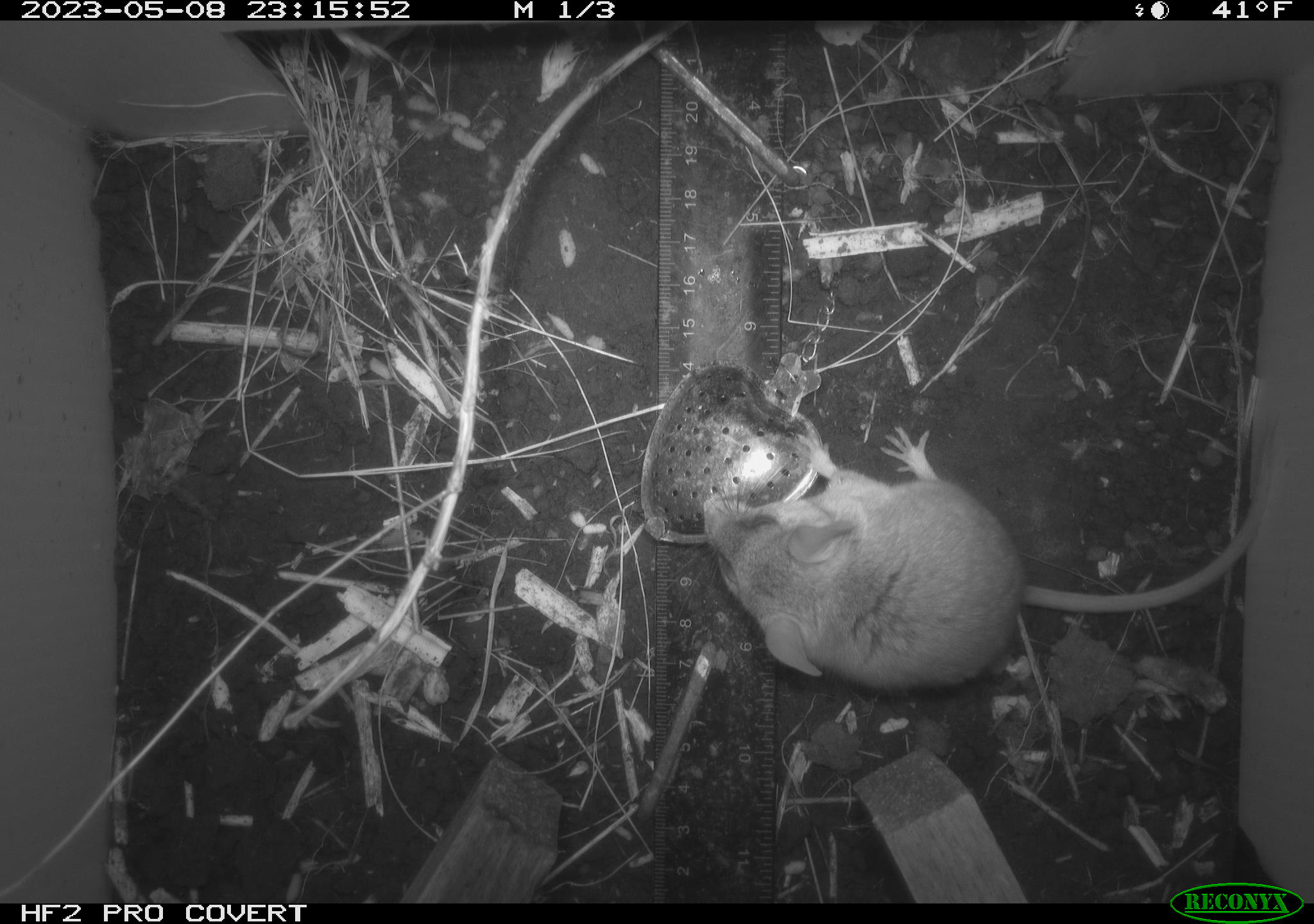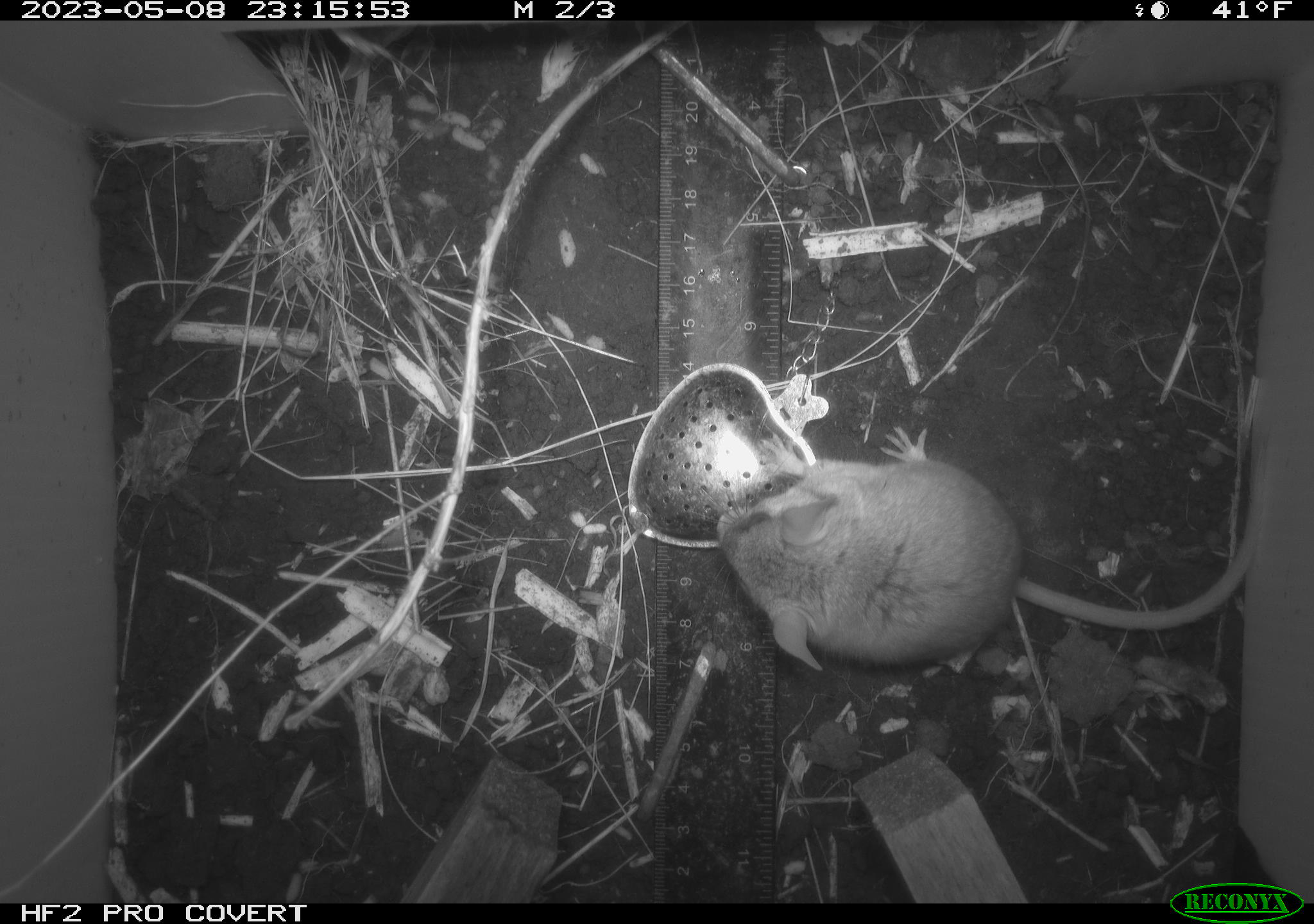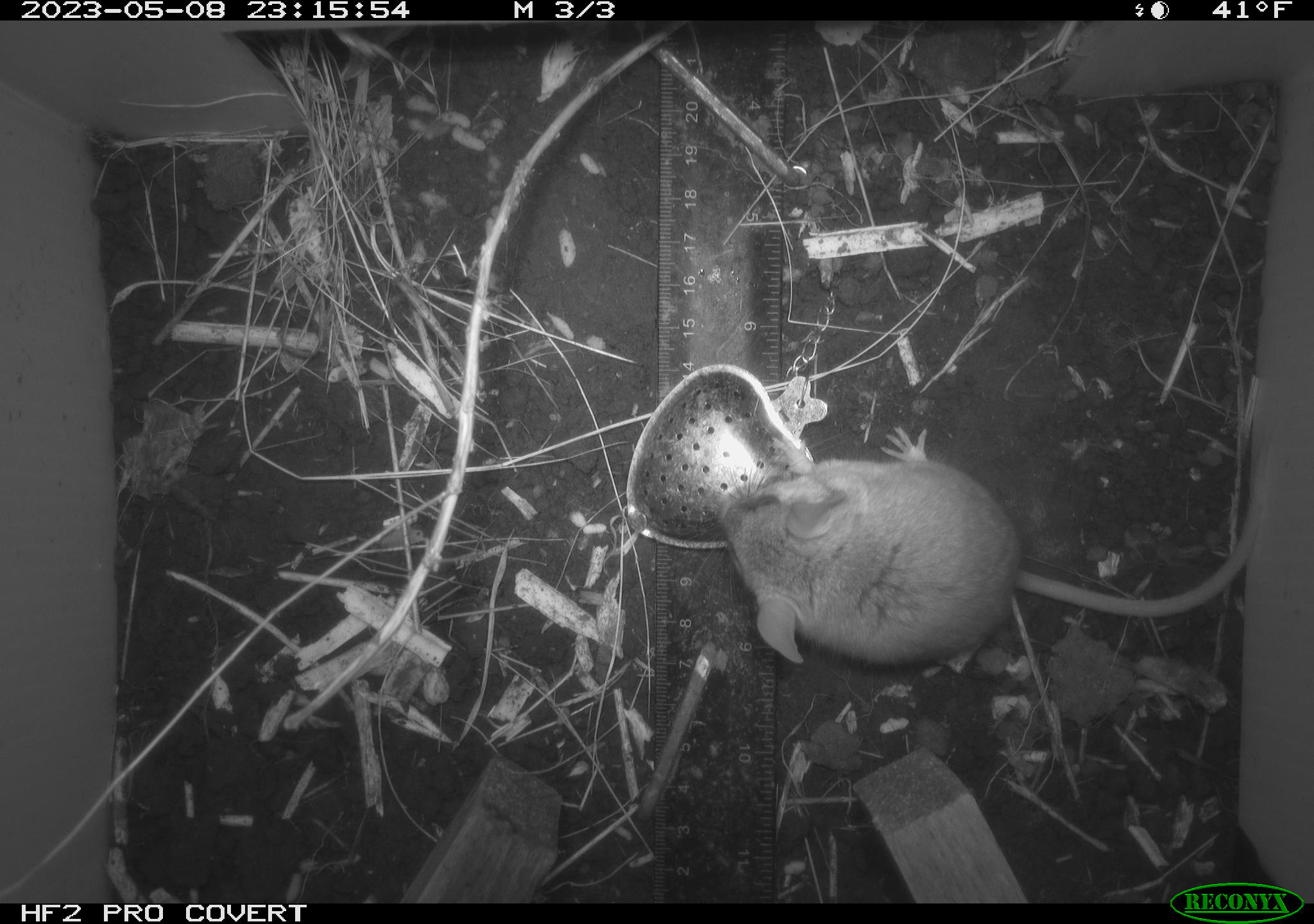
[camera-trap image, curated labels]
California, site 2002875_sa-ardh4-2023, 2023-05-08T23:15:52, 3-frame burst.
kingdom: Animalia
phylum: Chordata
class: Mammalia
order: Rodentia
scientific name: Rodentia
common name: mouse species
Mouse species (Rodentia).